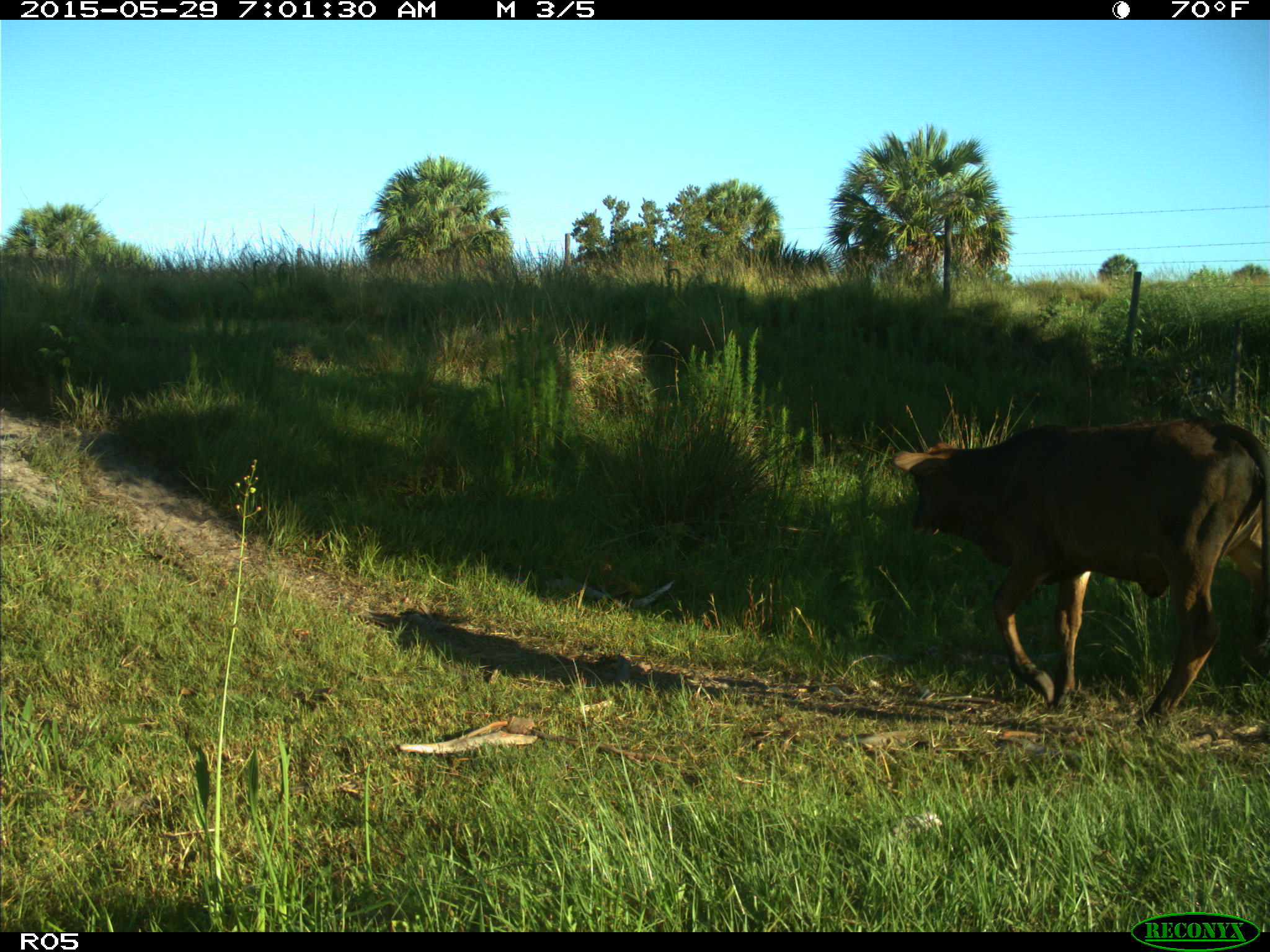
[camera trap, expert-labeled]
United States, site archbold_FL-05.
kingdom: Animalia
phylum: Chordata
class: Mammalia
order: Artiodactyla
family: Bovidae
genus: Bos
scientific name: Bos taurus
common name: domestic cow